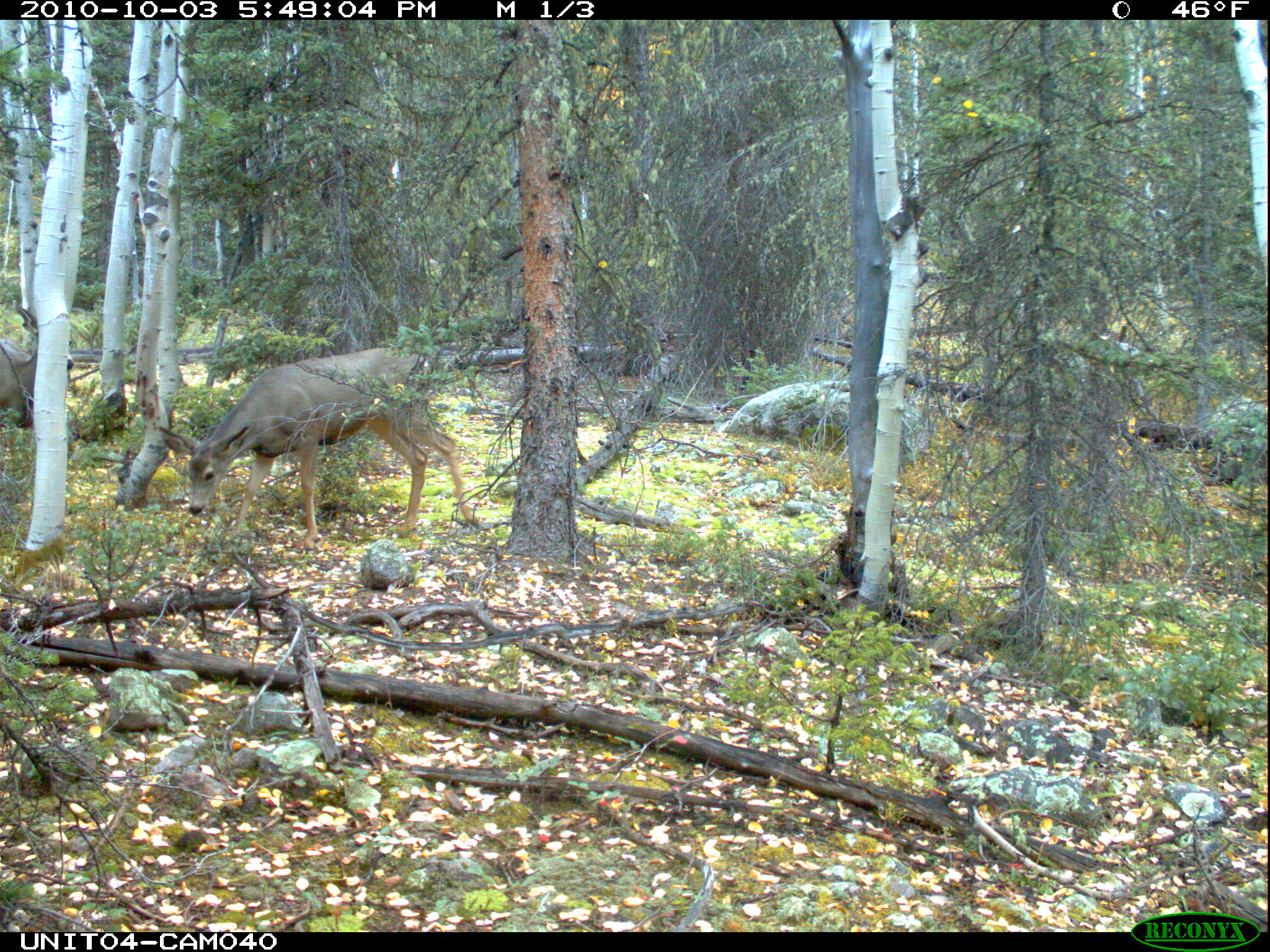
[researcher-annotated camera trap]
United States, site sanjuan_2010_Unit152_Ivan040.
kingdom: Animalia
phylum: Chordata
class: Mammalia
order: Artiodactyla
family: Cervidae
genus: Odocoileus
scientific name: Odocoileus hemionus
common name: mule deer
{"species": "Odocoileus hemionus (mule deer)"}